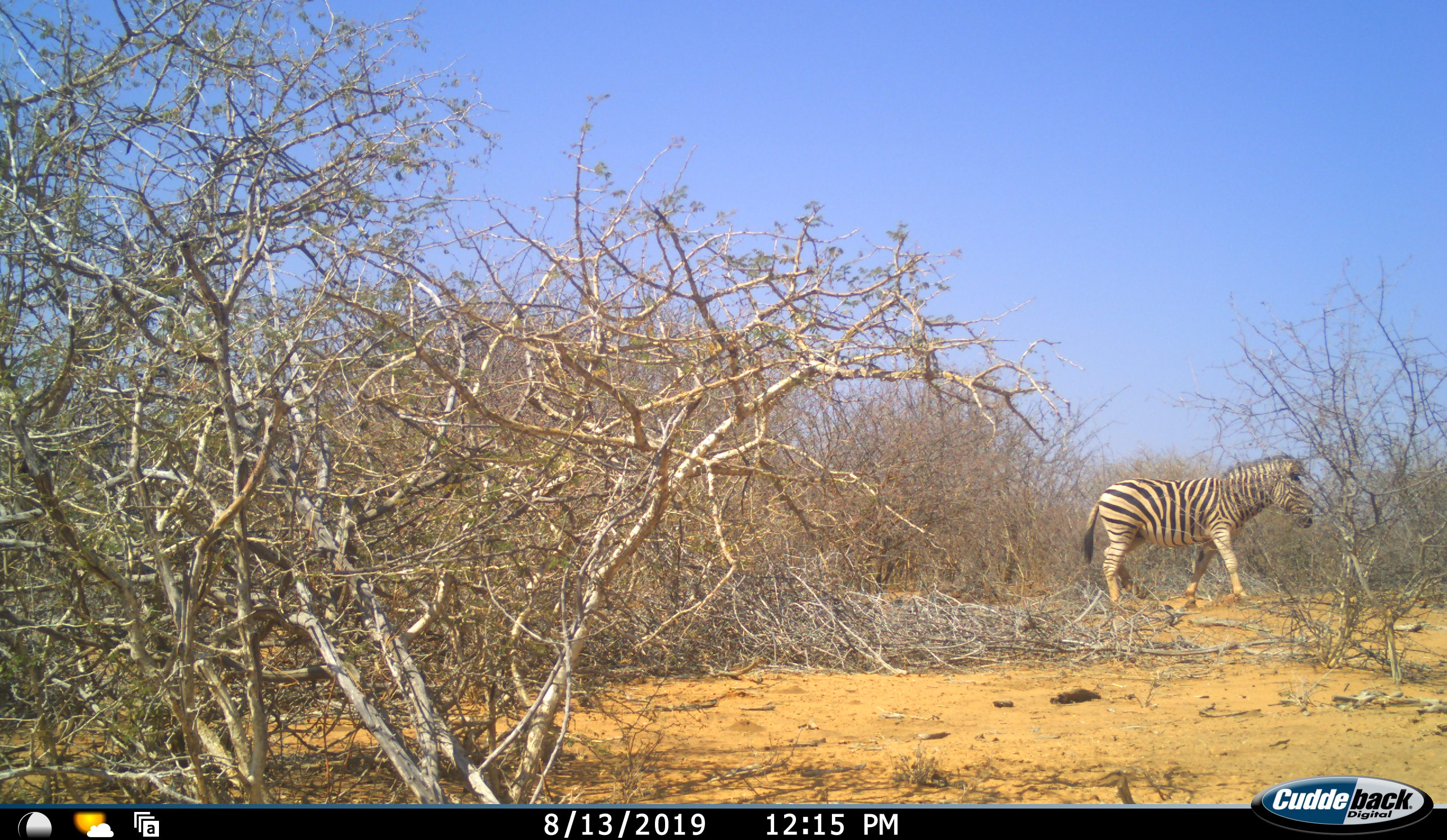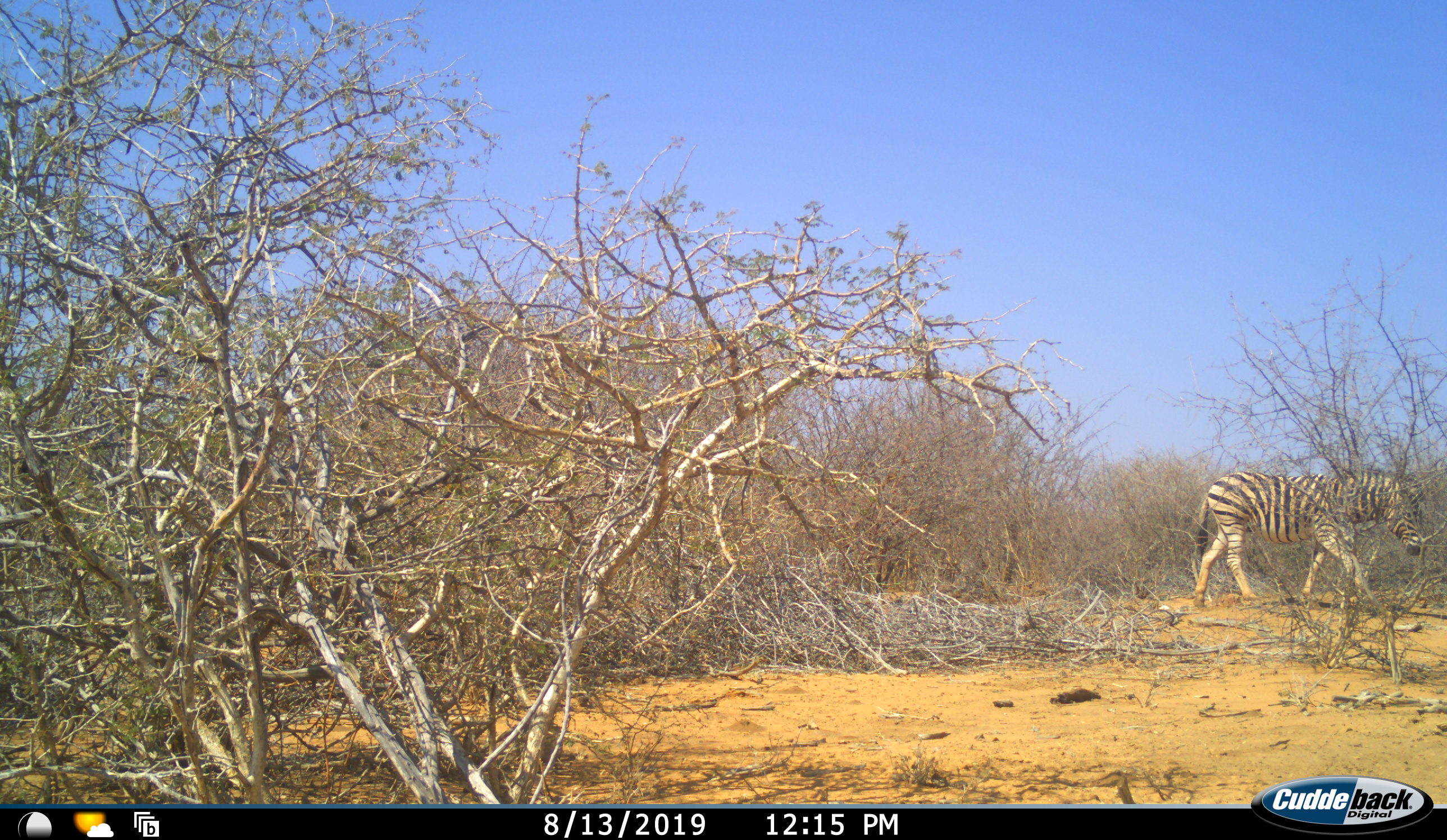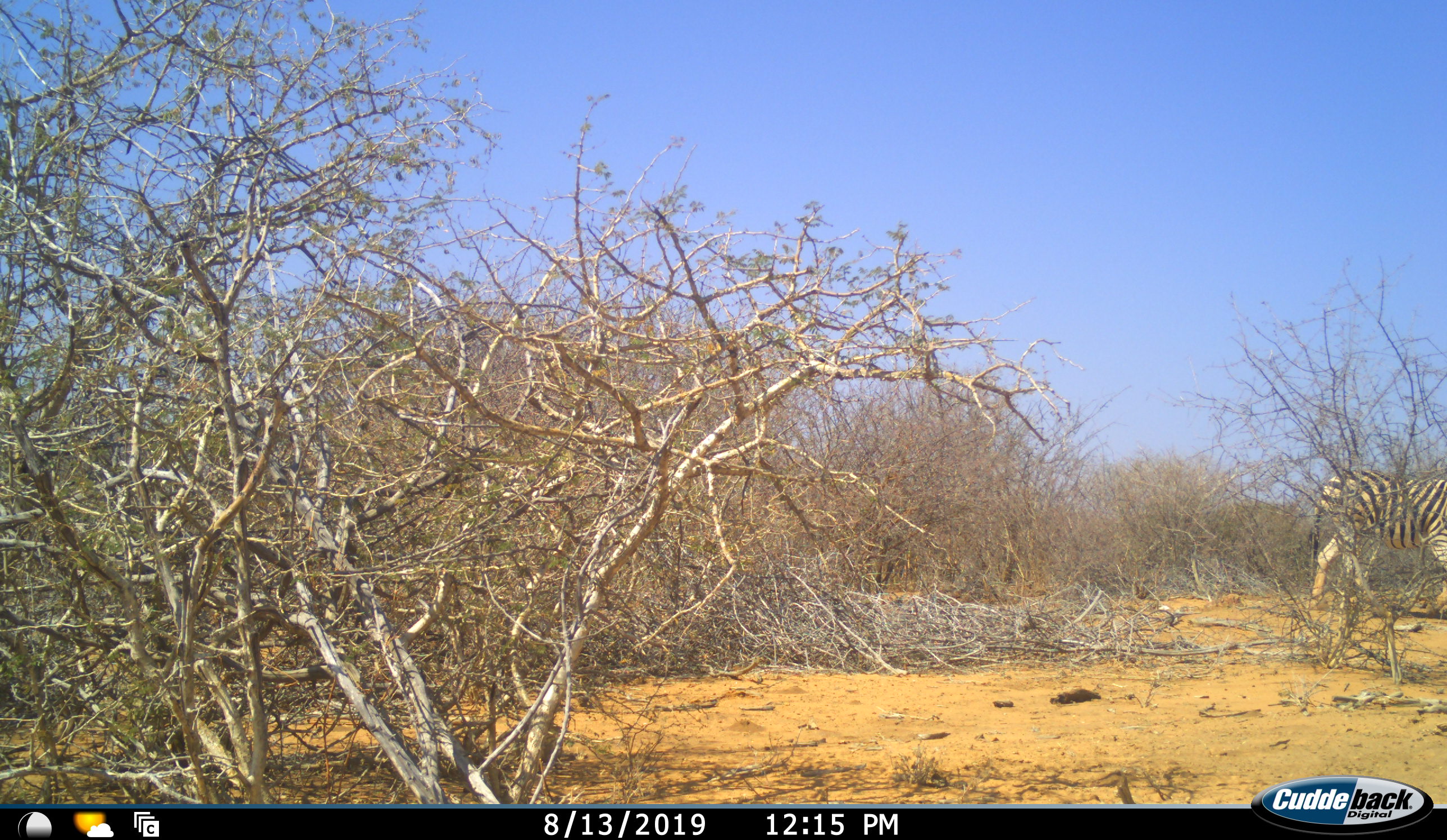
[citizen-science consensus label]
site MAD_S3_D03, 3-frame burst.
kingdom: Animalia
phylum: Chordata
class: Mammalia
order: Perissodactyla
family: Equidae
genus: Equus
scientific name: Equus quagga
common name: plains zebra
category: zebraplains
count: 1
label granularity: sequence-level